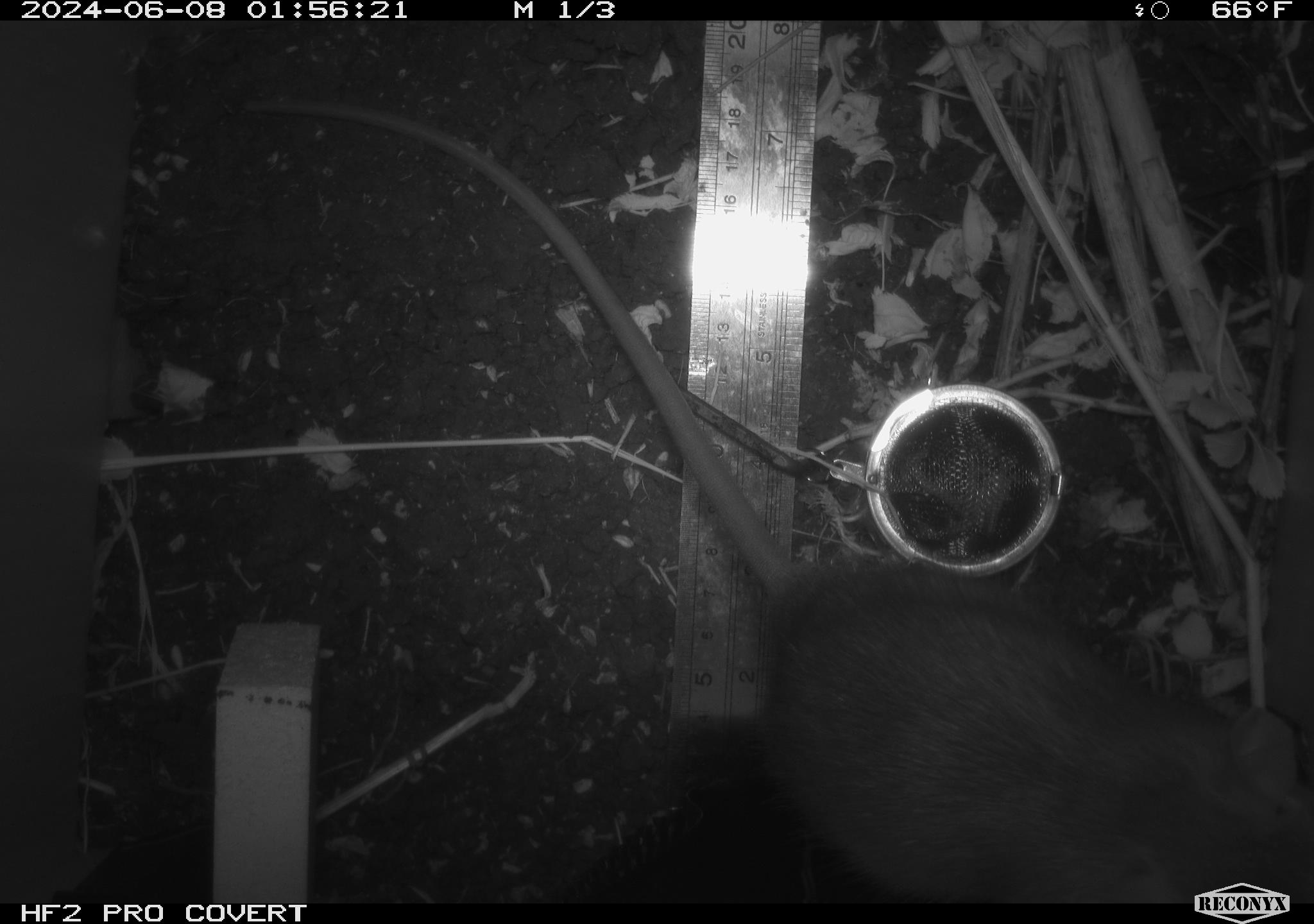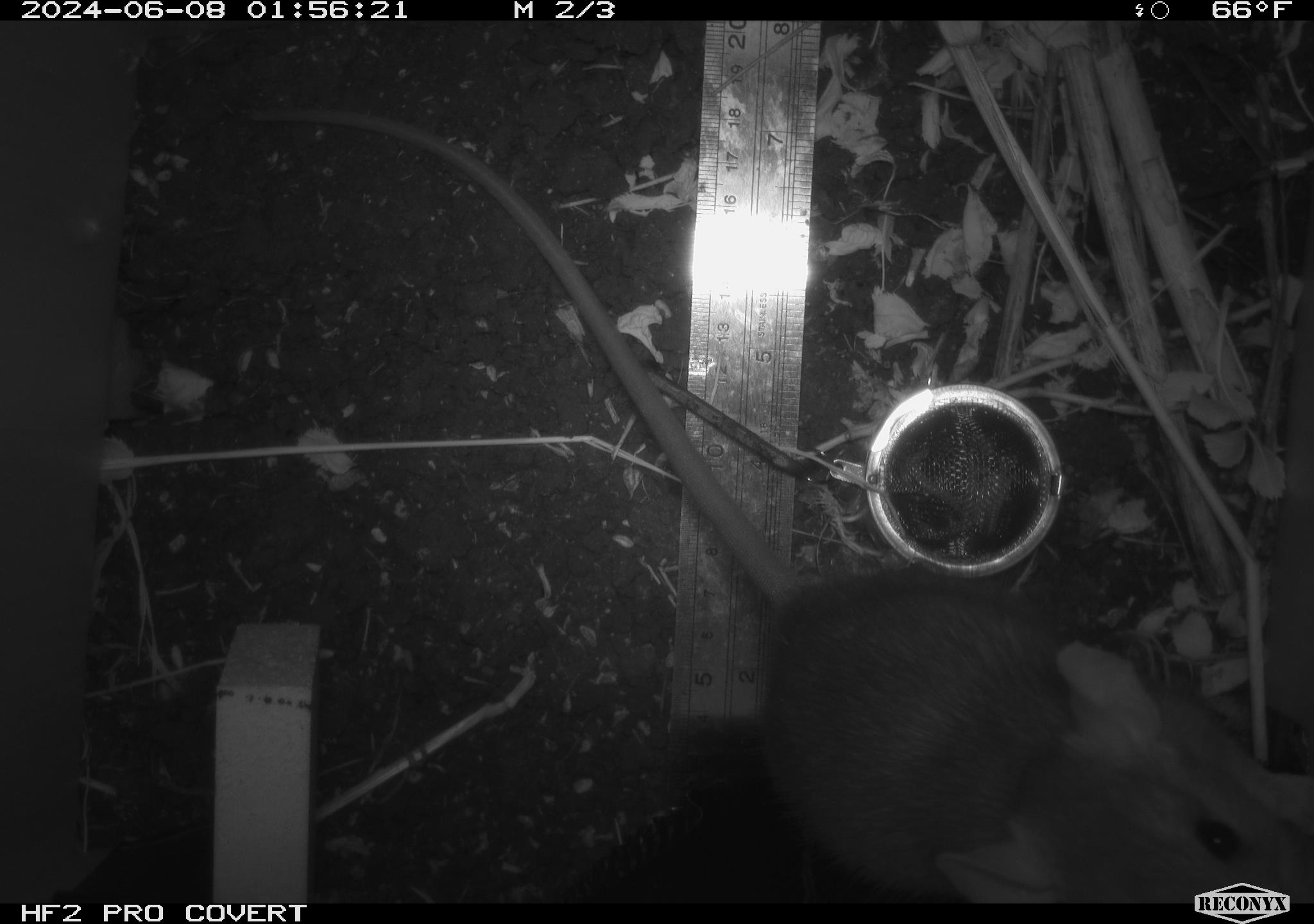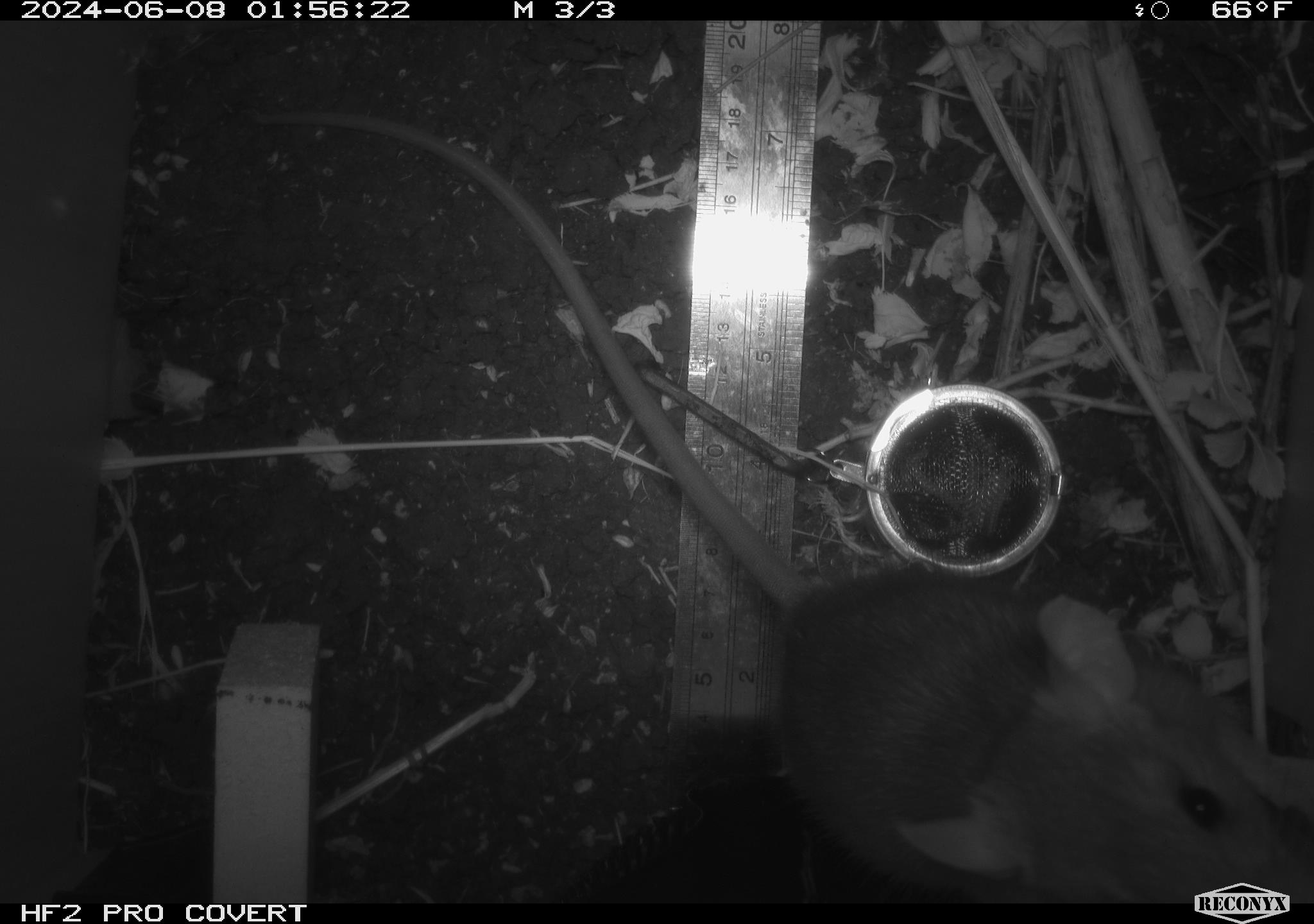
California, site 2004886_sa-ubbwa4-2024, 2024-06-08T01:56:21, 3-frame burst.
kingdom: Animalia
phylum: Chordata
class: Mammalia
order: Rodentia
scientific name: Rodentia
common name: woodrat or rat or mouse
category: woodrat or rat or mouse species